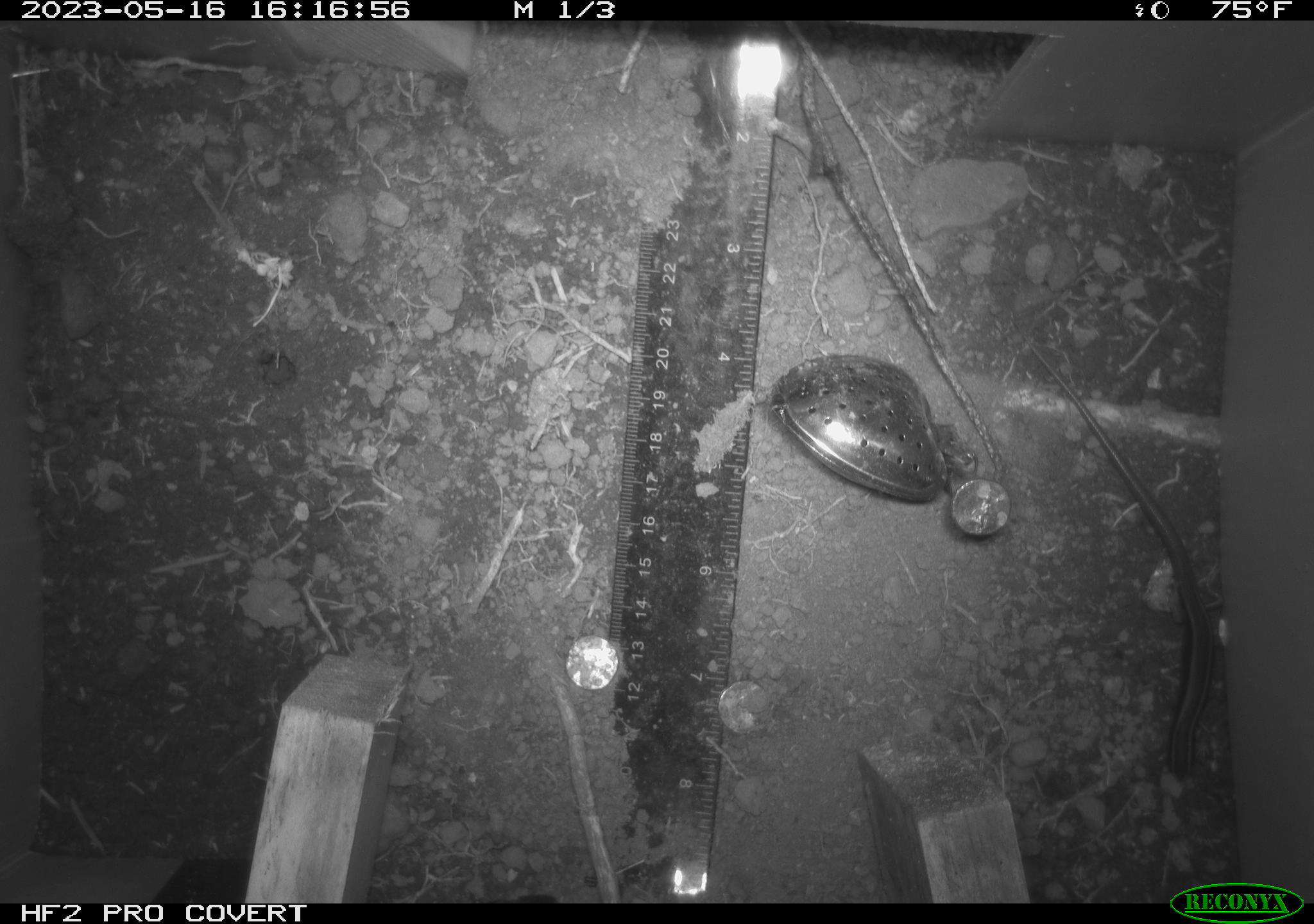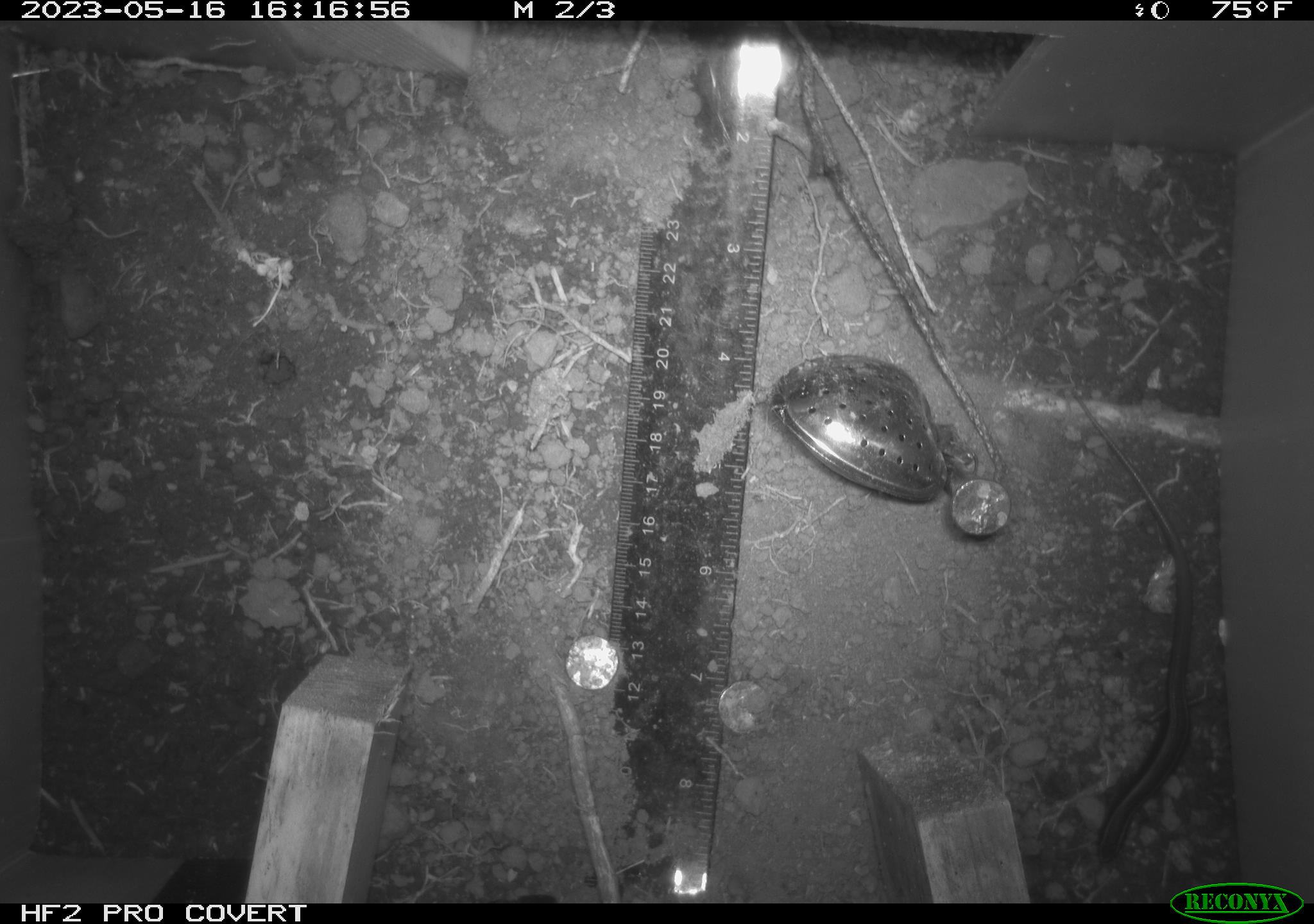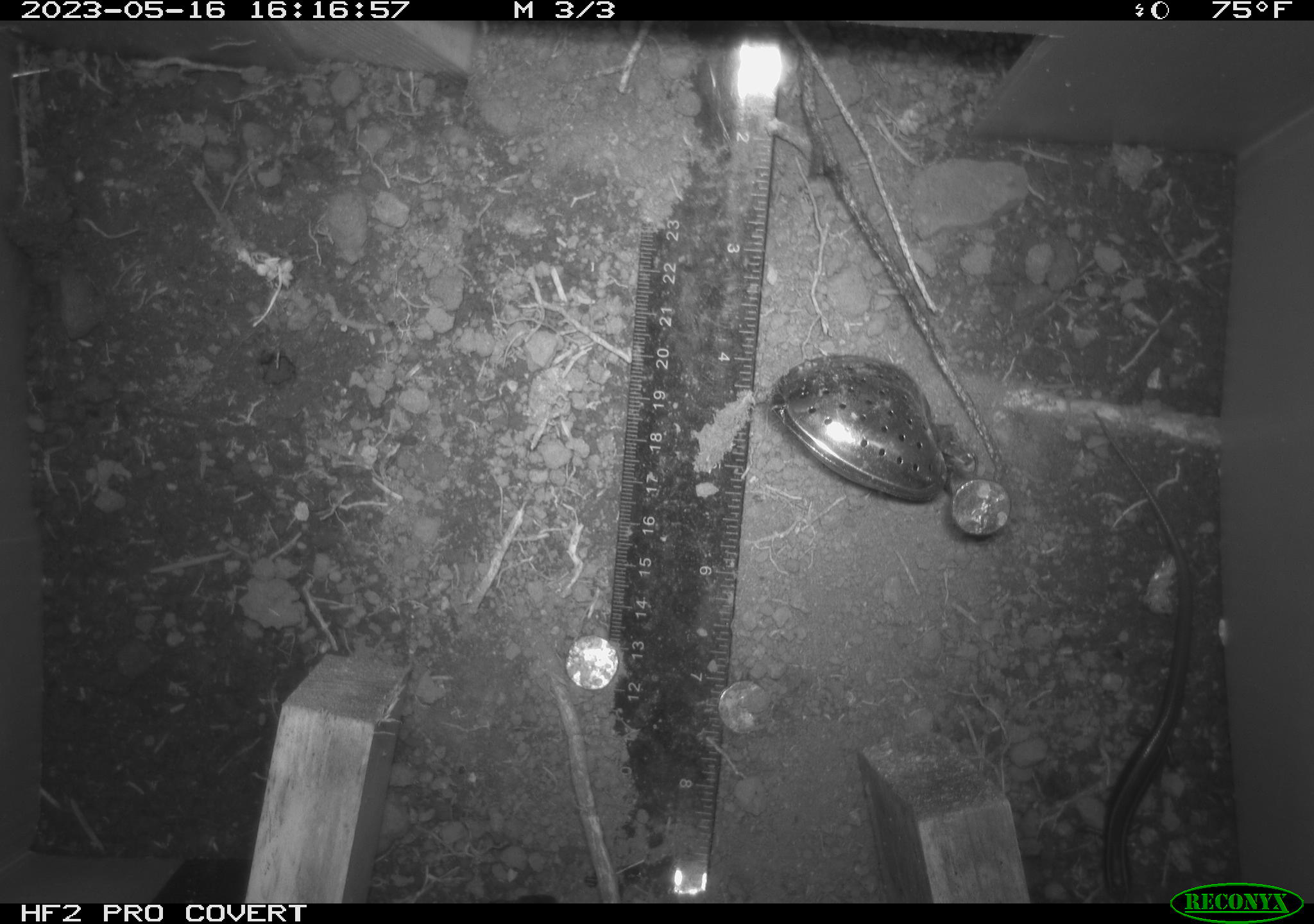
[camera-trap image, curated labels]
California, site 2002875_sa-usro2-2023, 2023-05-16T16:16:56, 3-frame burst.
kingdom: Animalia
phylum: Chordata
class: Reptilia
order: Squamata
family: Scincidae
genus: Plestiodon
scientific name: Plestiodon skiltonianus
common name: western skink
Western skink (Plestiodon skiltonianus).